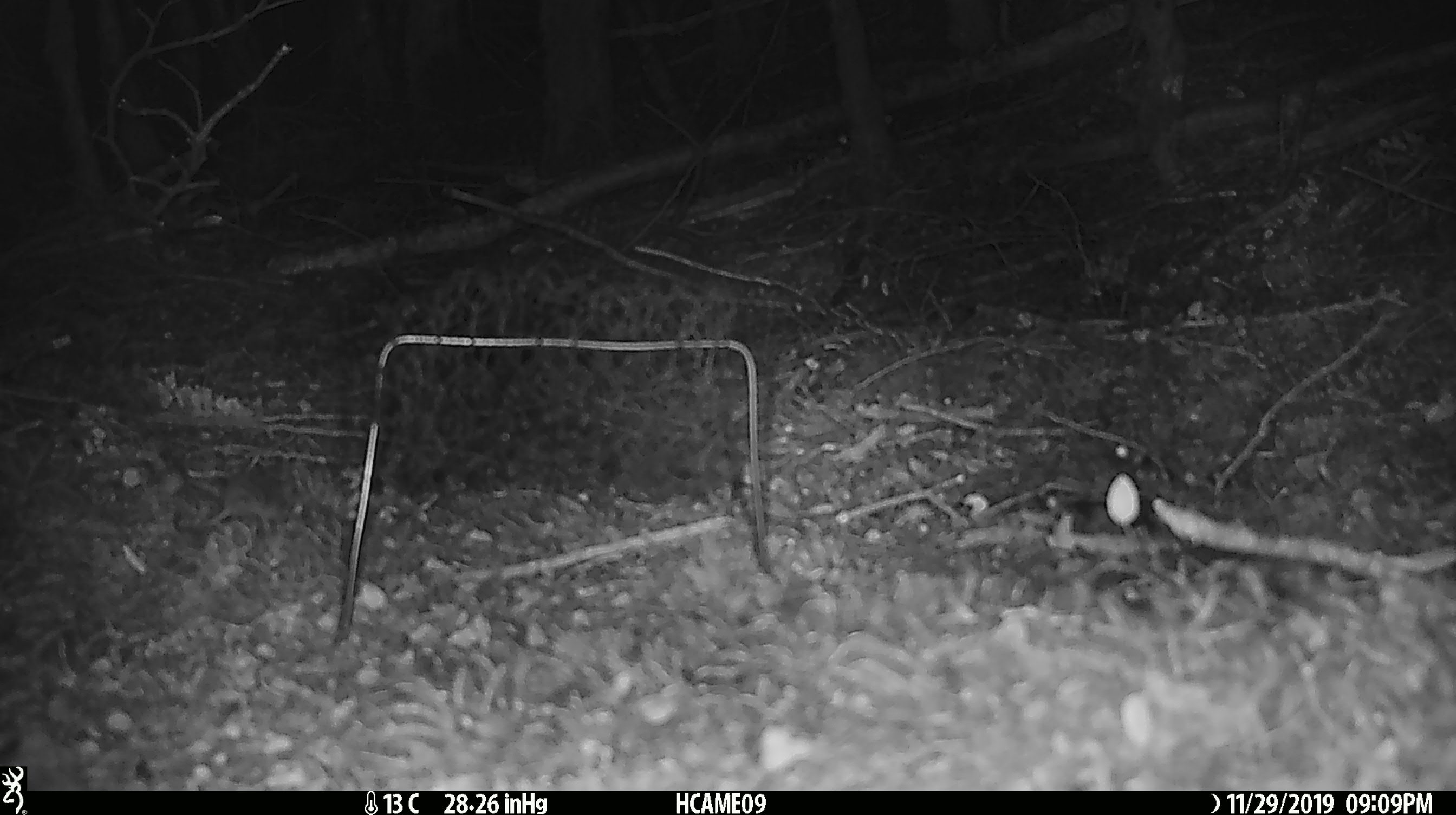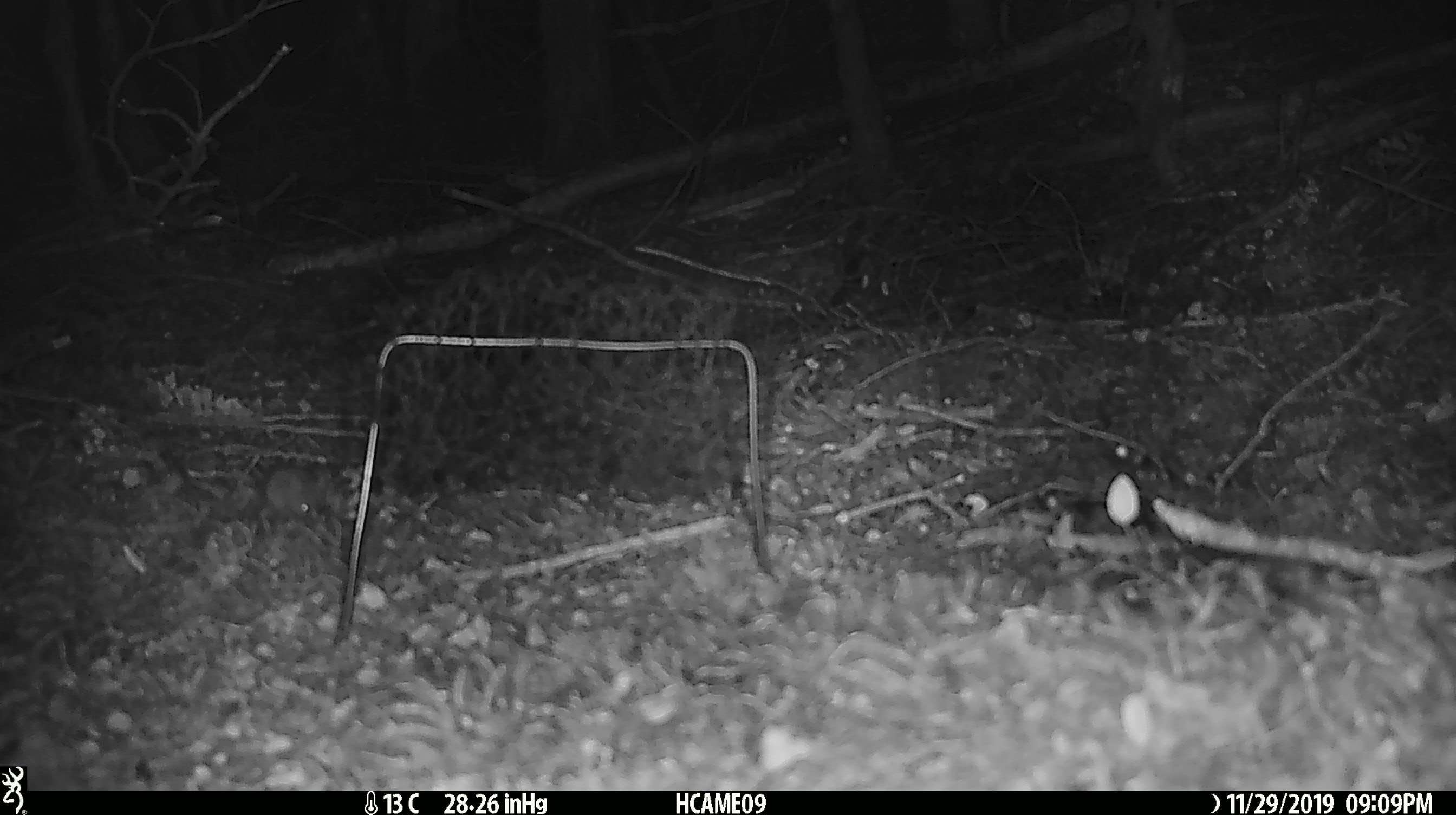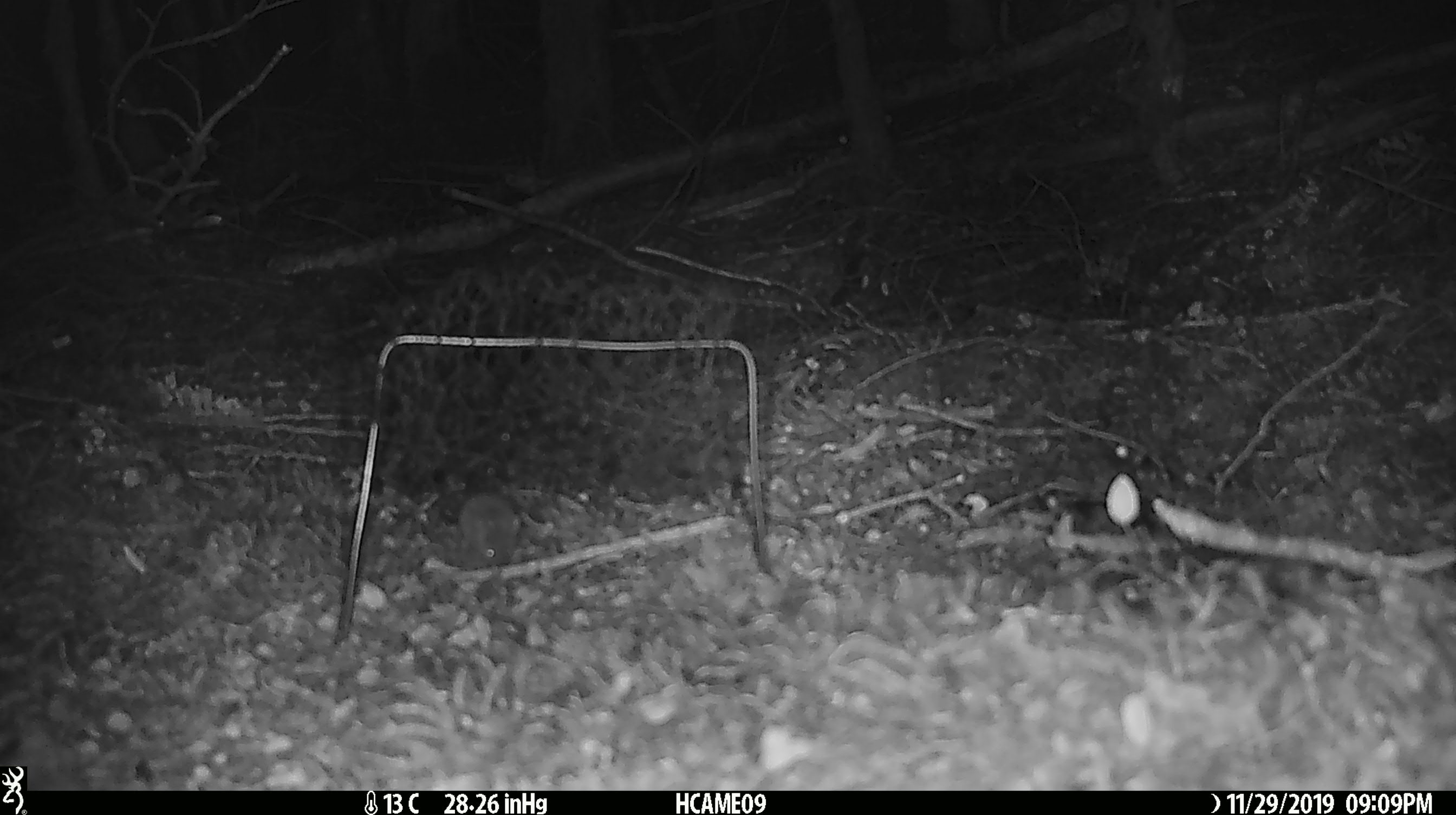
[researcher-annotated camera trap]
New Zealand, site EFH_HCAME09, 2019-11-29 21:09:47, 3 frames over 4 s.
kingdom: Animalia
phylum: Chordata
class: Mammalia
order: Rodentia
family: Muridae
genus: Mus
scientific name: Mus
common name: mouse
Mouse (Mus).